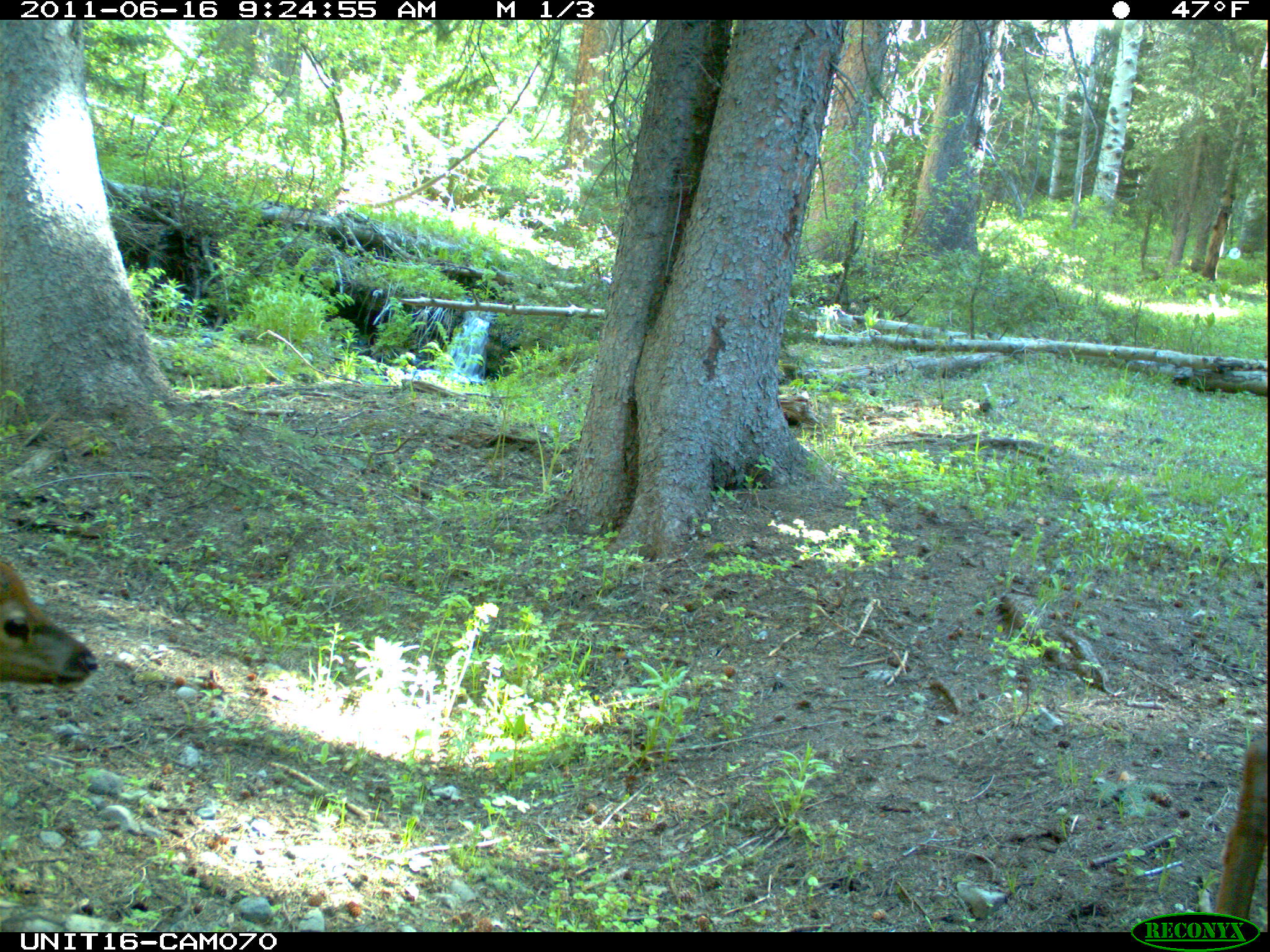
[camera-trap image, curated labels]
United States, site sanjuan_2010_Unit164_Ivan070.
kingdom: Animalia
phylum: Chordata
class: Mammalia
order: Artiodactyla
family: Cervidae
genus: Cervus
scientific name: Cervus elaphus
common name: red deer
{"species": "Cervus elaphus (red deer)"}